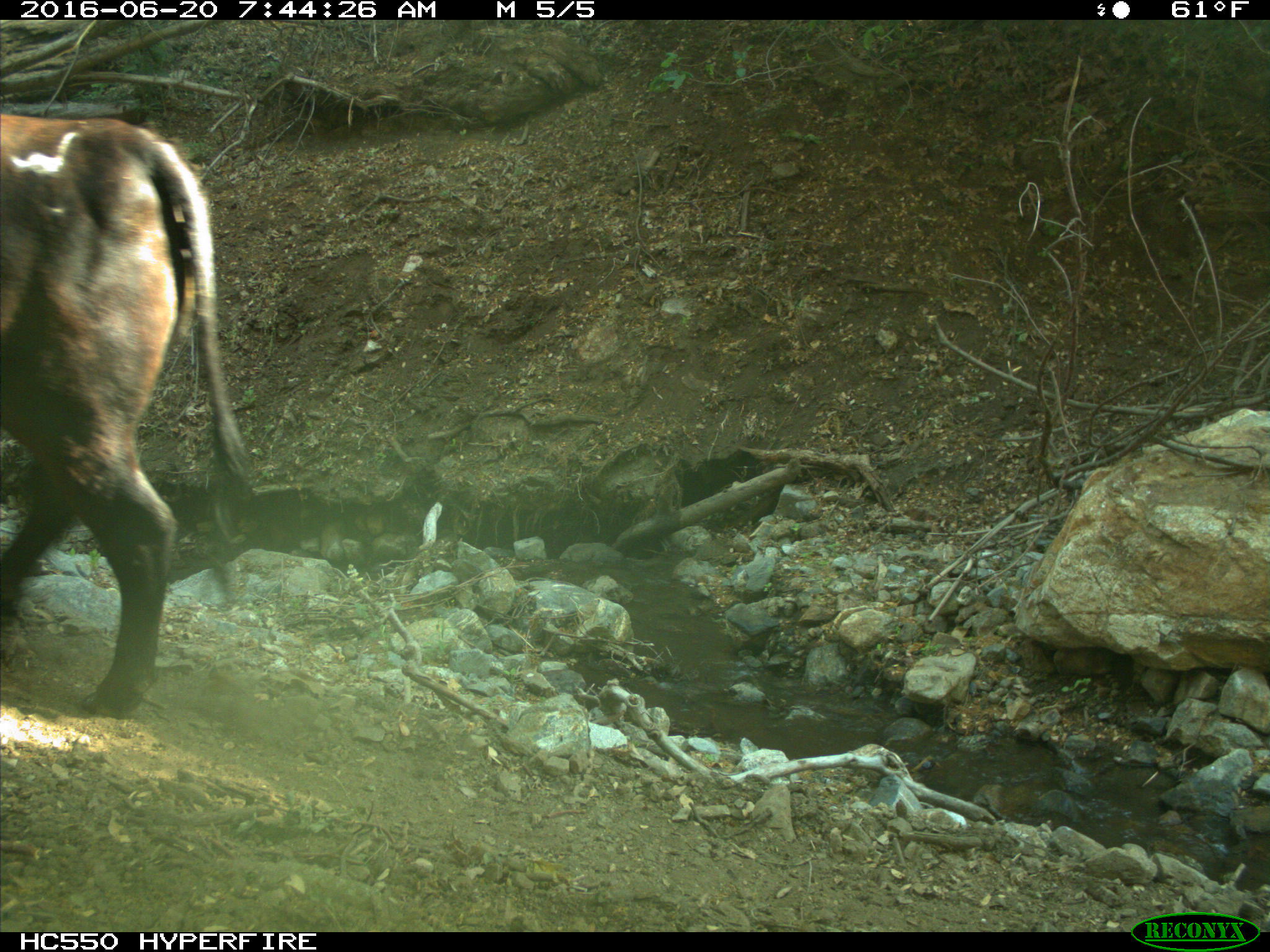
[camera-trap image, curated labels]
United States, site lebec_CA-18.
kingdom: Animalia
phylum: Chordata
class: Mammalia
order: Artiodactyla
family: Bovidae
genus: Bos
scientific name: Bos taurus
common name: domestic cow